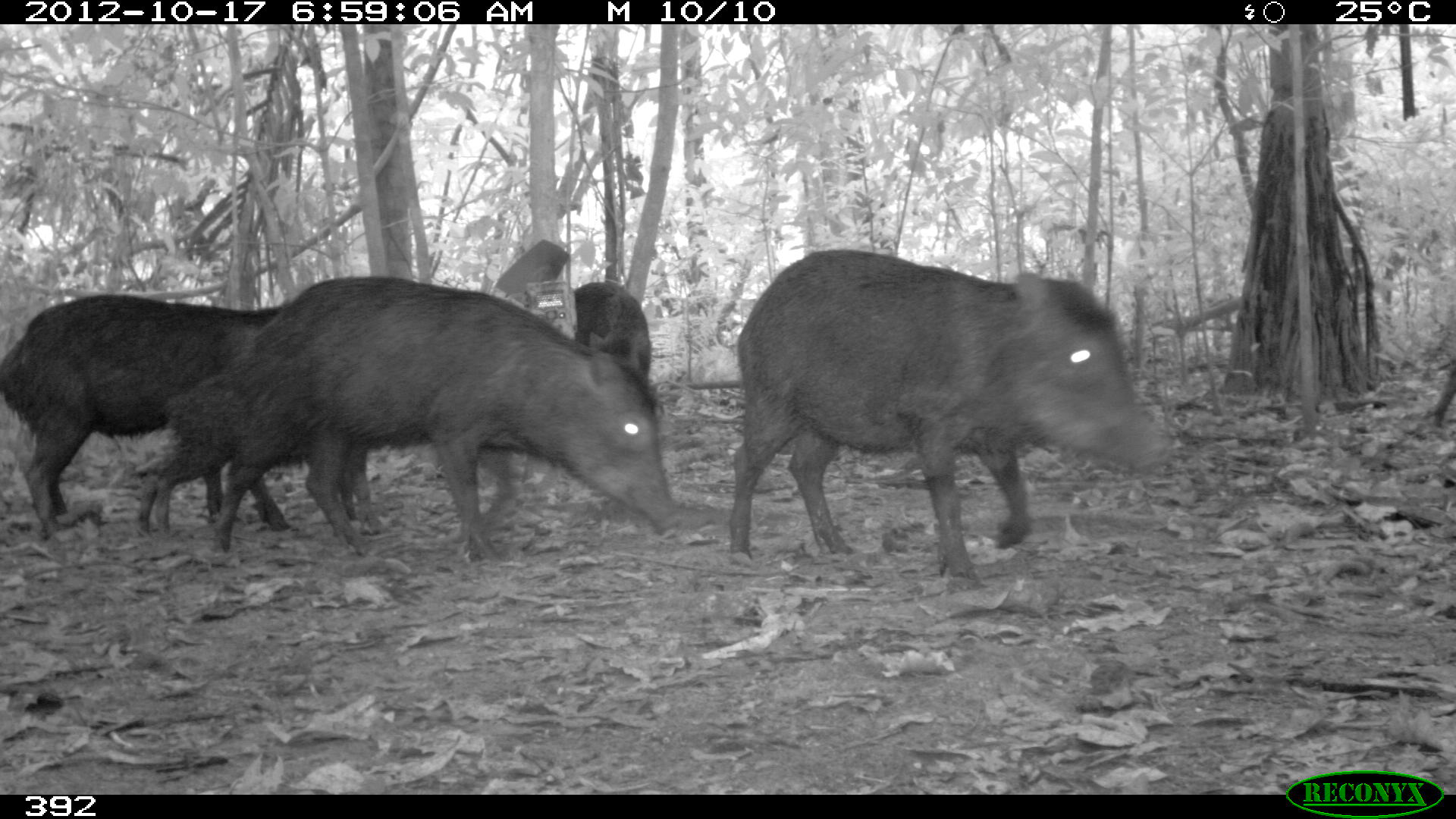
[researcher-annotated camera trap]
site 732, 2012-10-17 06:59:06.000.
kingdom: Animalia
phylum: Chordata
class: Mammalia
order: Artiodactyla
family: Tayassuidae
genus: Tayassu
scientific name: Tayassu pecari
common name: white-lipped peccary